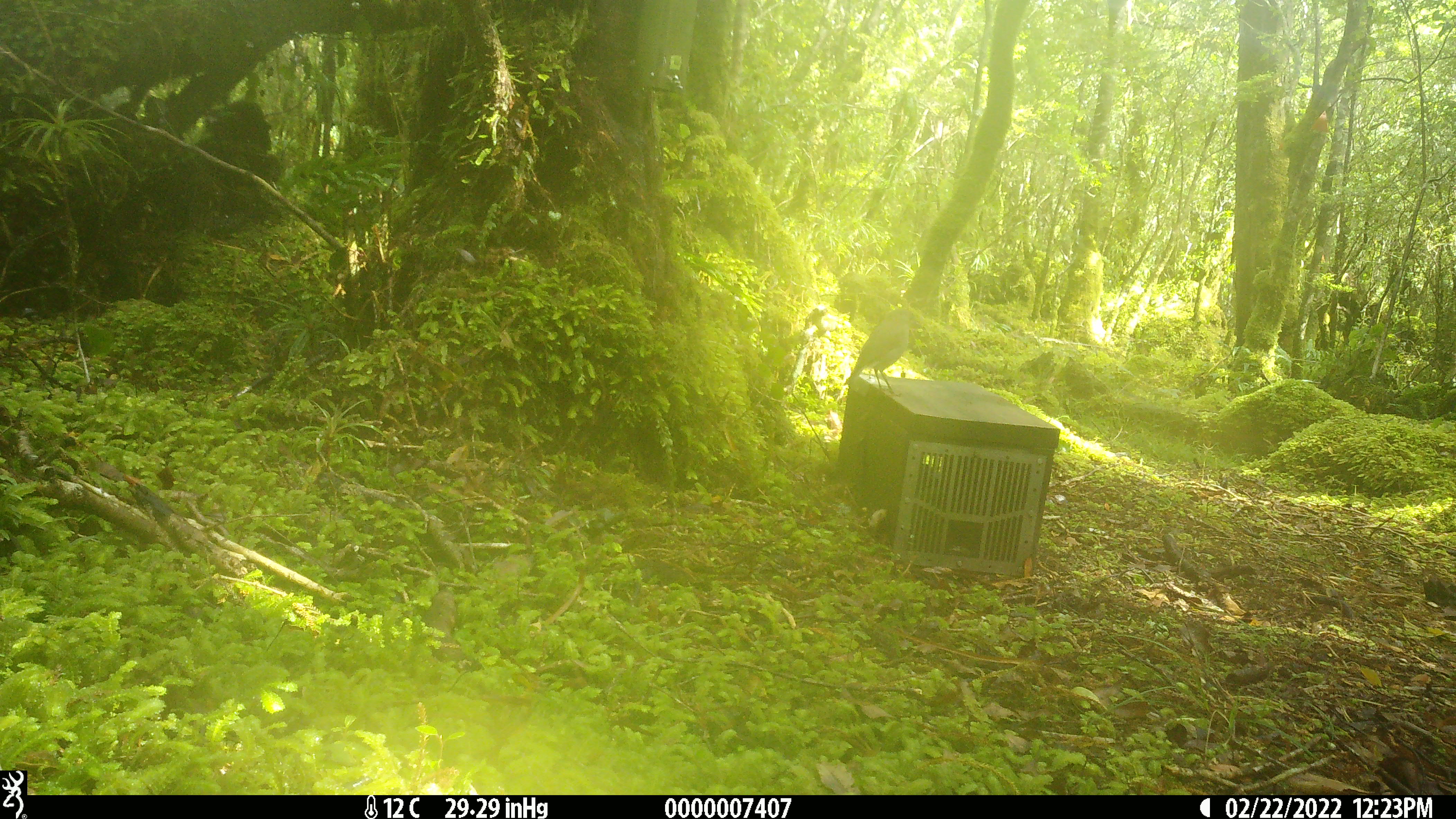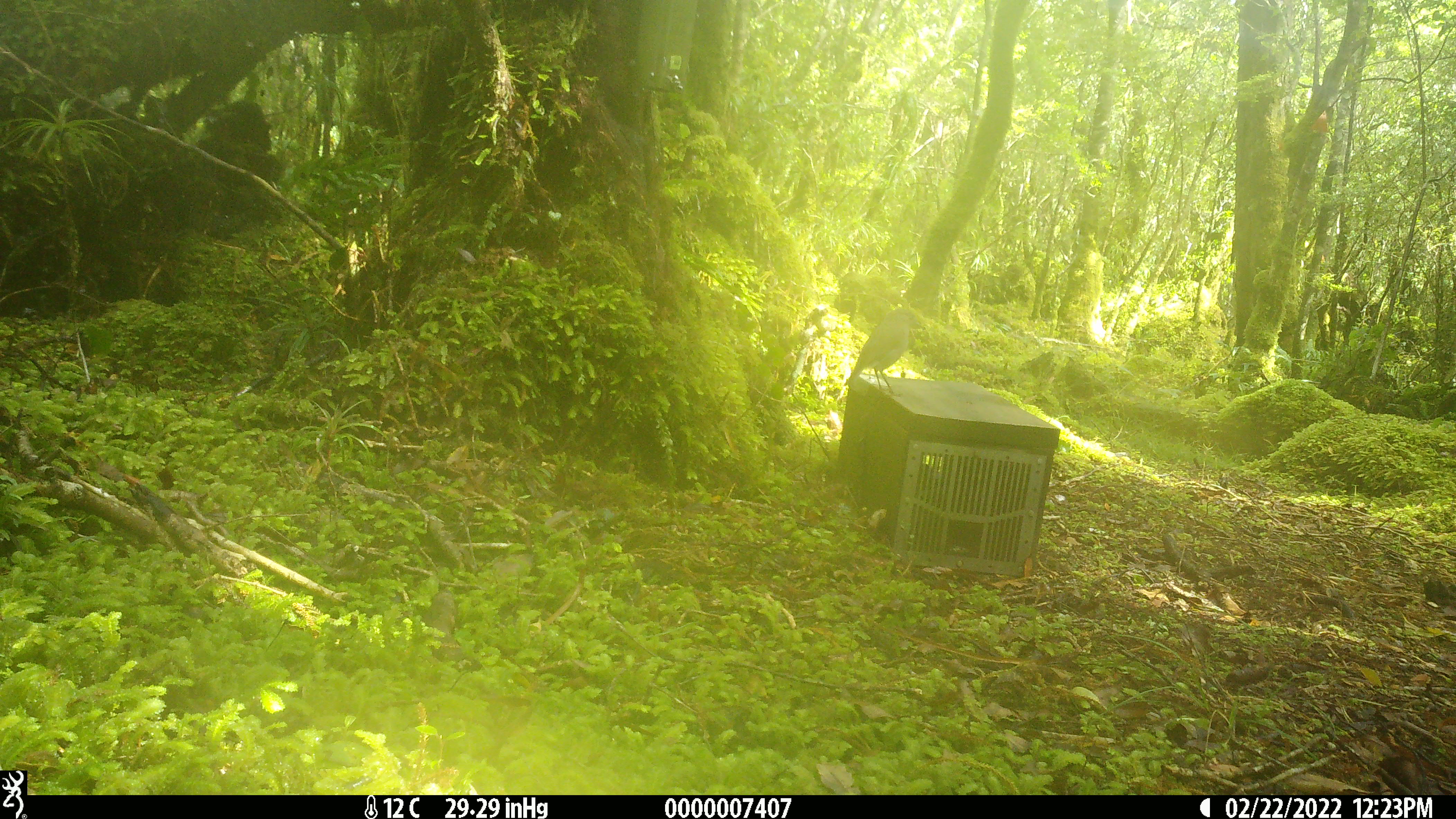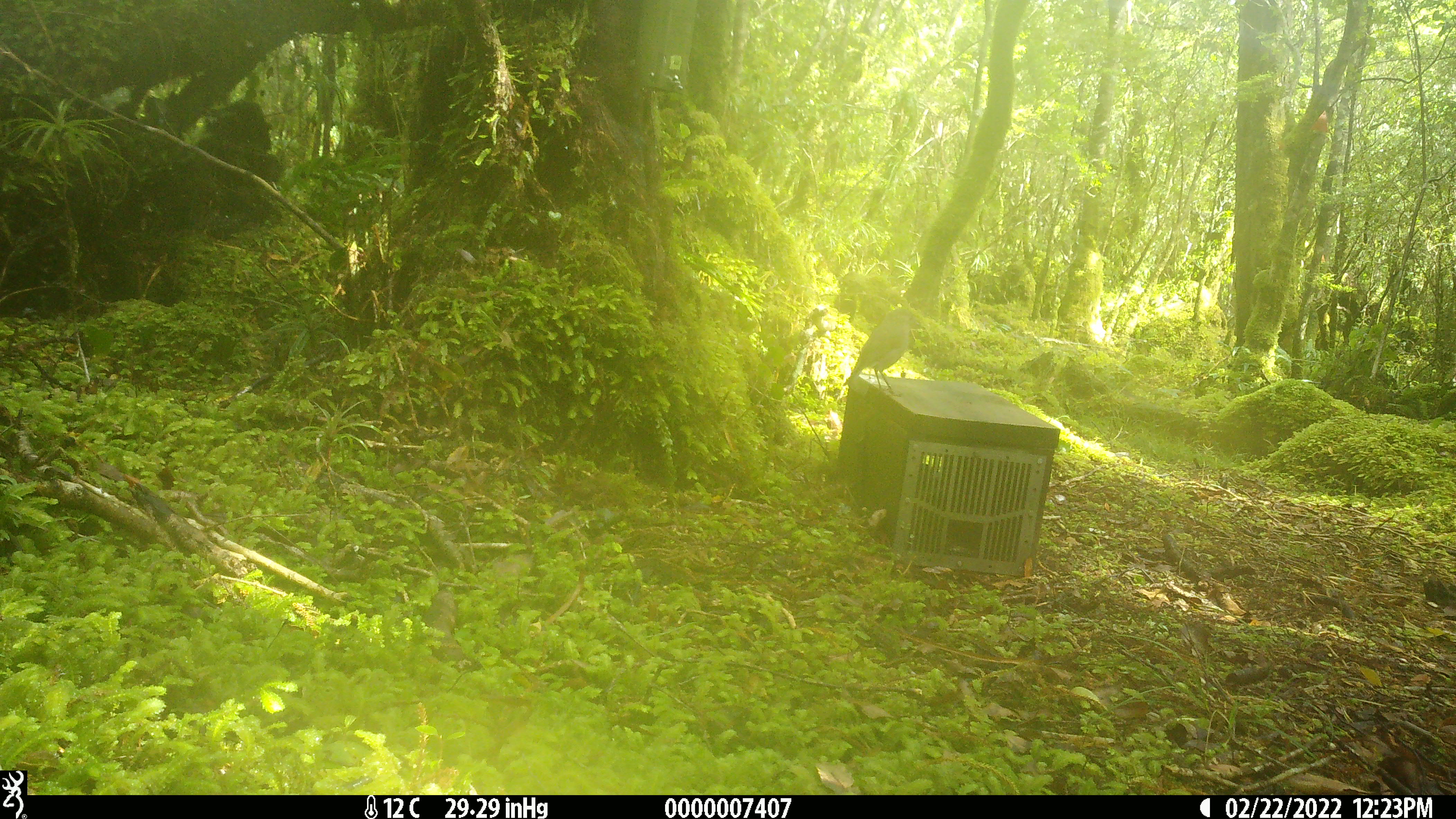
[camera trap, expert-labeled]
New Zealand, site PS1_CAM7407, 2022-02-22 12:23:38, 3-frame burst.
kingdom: Animalia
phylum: Chordata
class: Aves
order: Passeriformes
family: Petroicidae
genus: Petroica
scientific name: Petroica australis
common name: new zealand robin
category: robin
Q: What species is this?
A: Robin (new zealand robin) (Petroica australis).